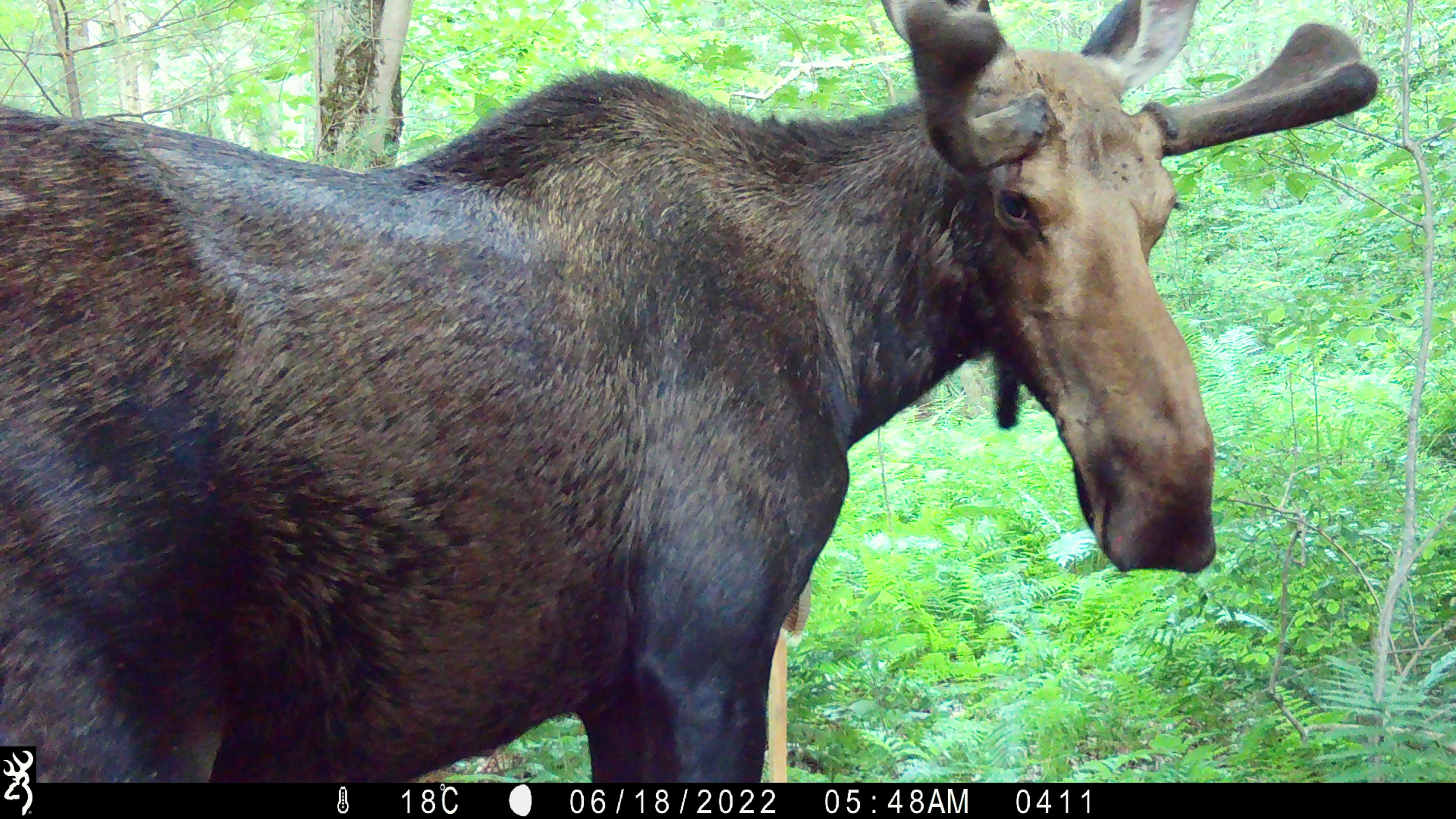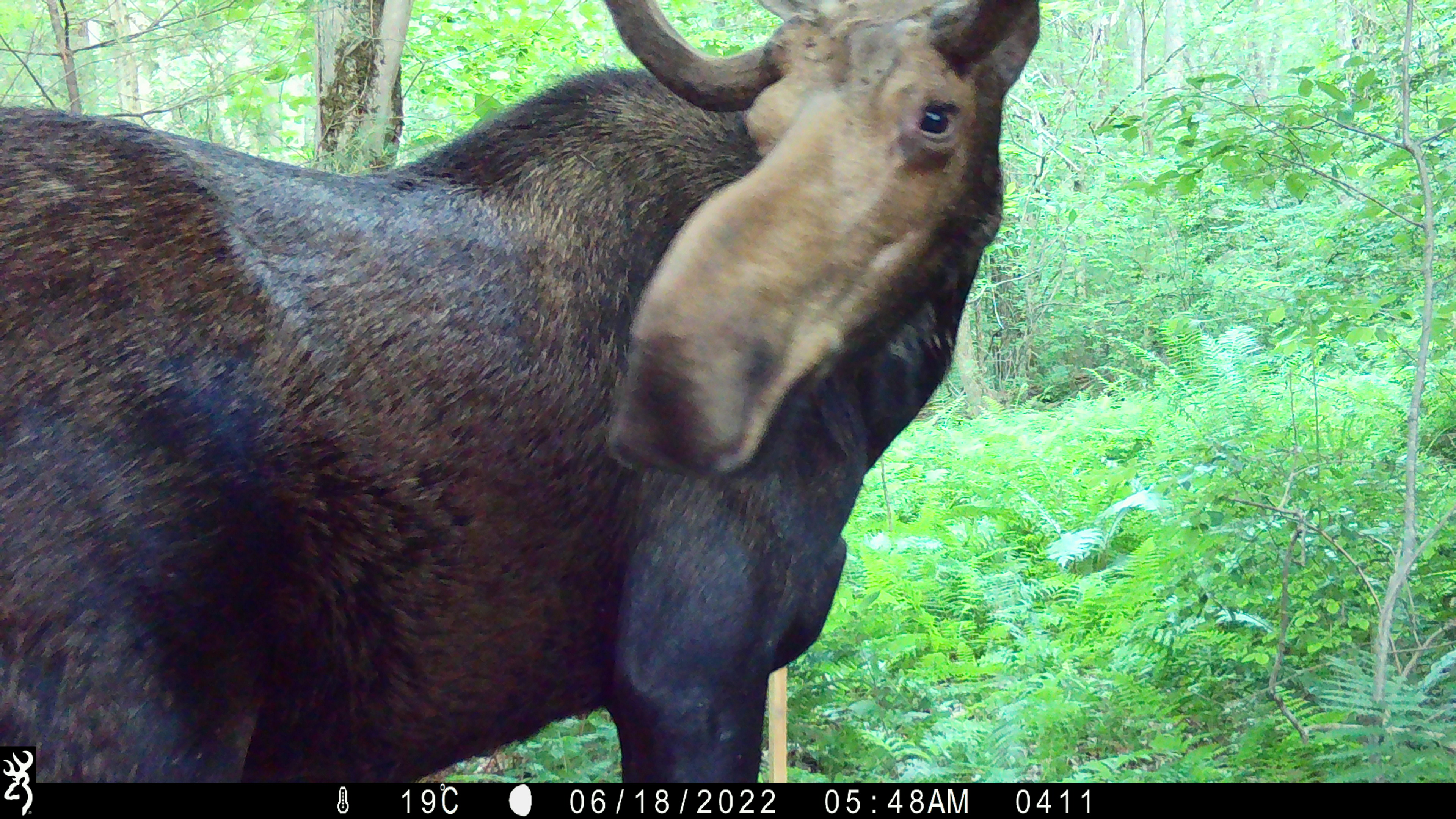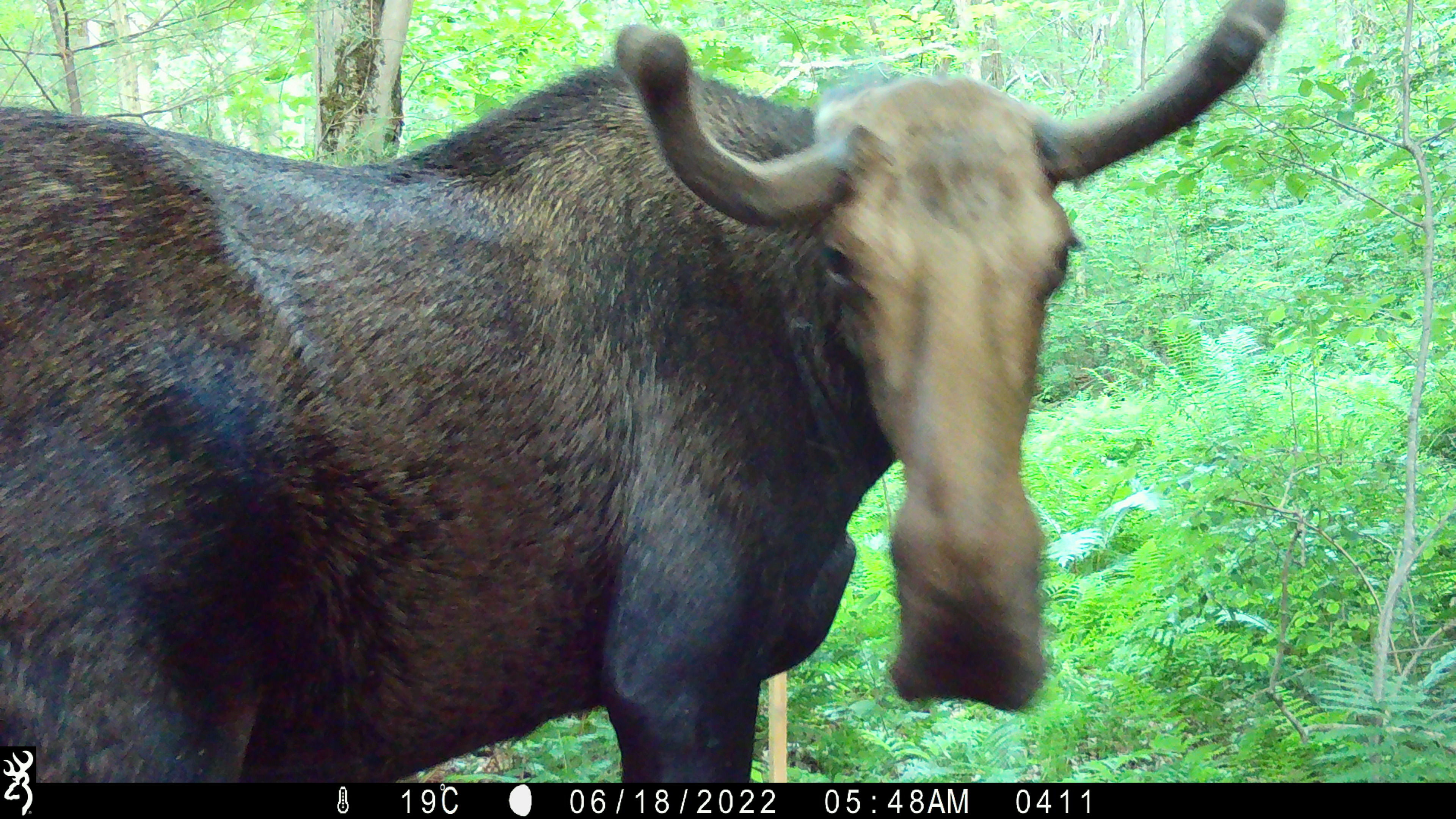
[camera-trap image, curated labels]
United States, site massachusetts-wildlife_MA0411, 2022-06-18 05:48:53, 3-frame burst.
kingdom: Animalia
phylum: Chordata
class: Mammalia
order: Artiodactyla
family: Cervidae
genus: Alces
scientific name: Alces alces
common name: moose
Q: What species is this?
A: Moose (Alces alces).